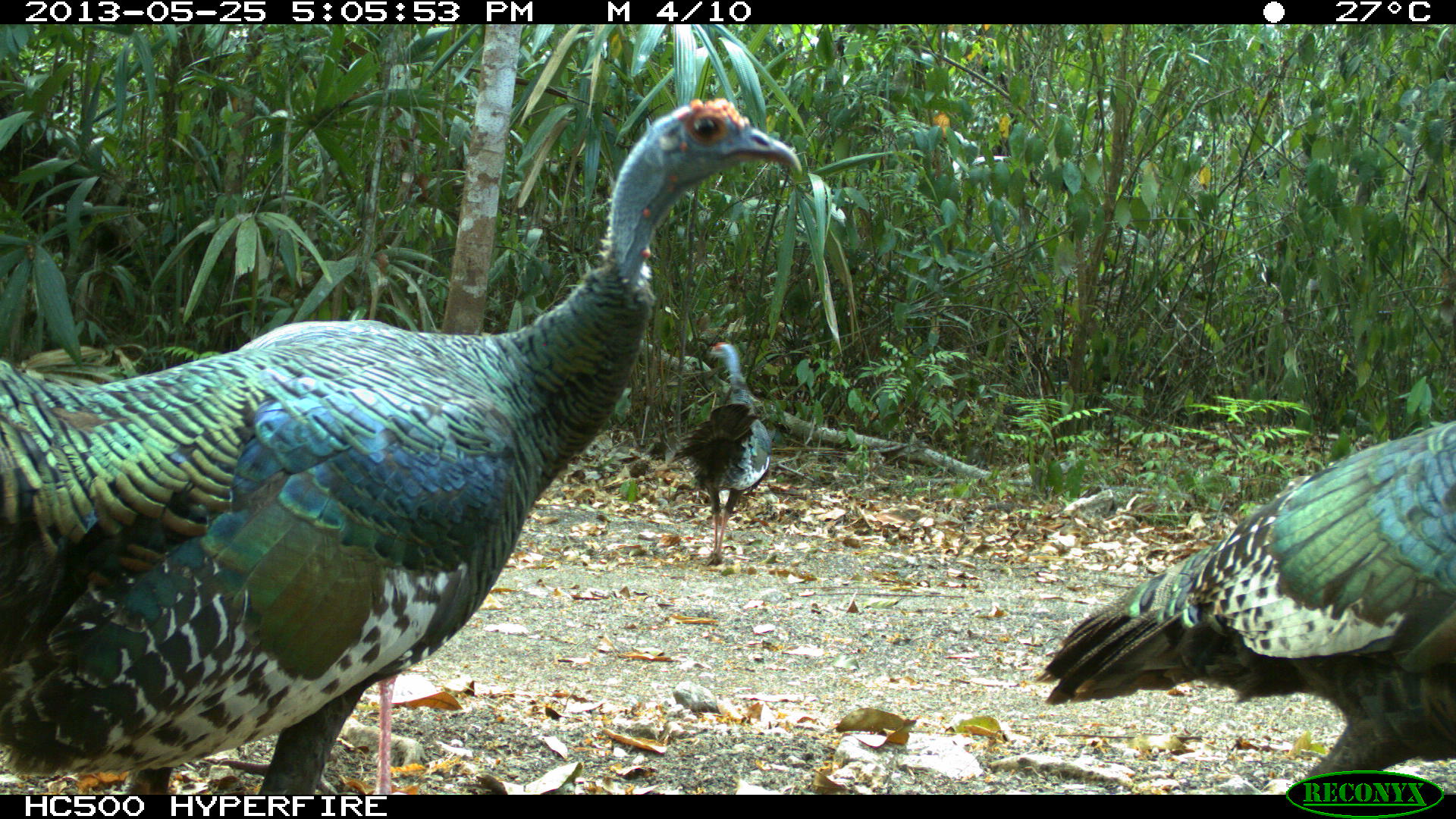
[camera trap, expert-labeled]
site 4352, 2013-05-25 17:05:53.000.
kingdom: Animalia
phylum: Chordata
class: Aves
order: Galliformes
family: Phasianidae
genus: Meleagris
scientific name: Meleagris ocellata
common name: ocellated turkey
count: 4